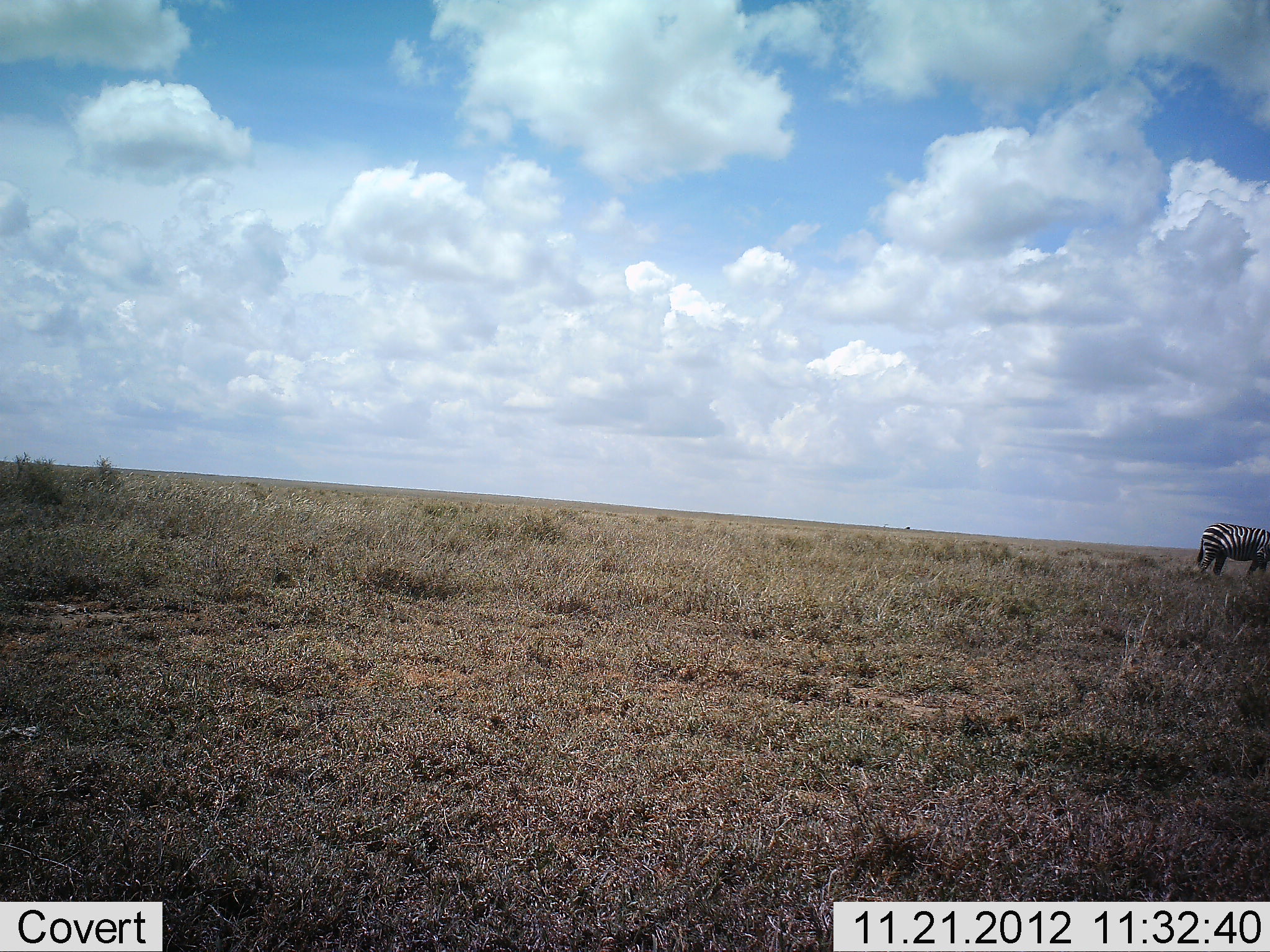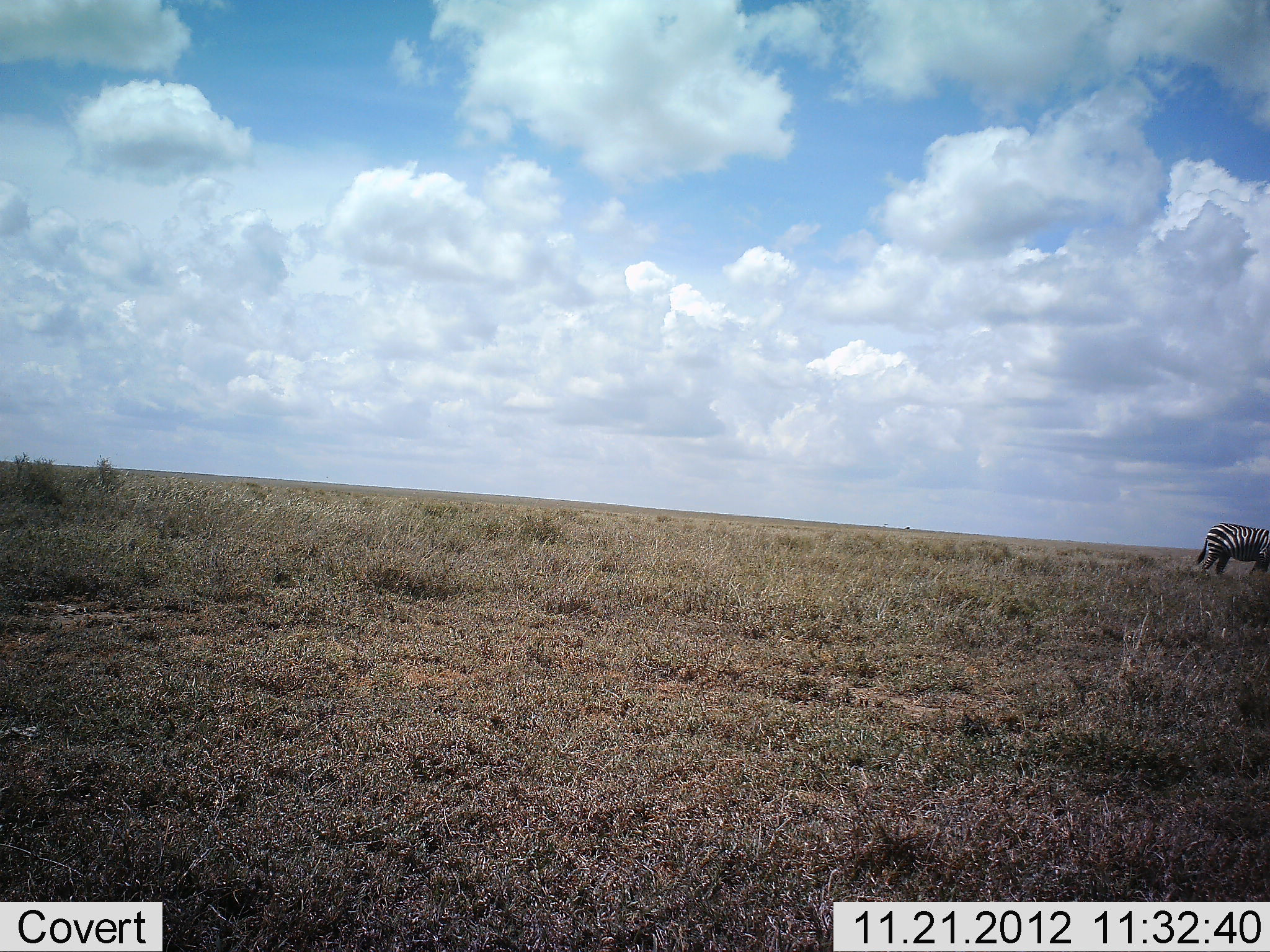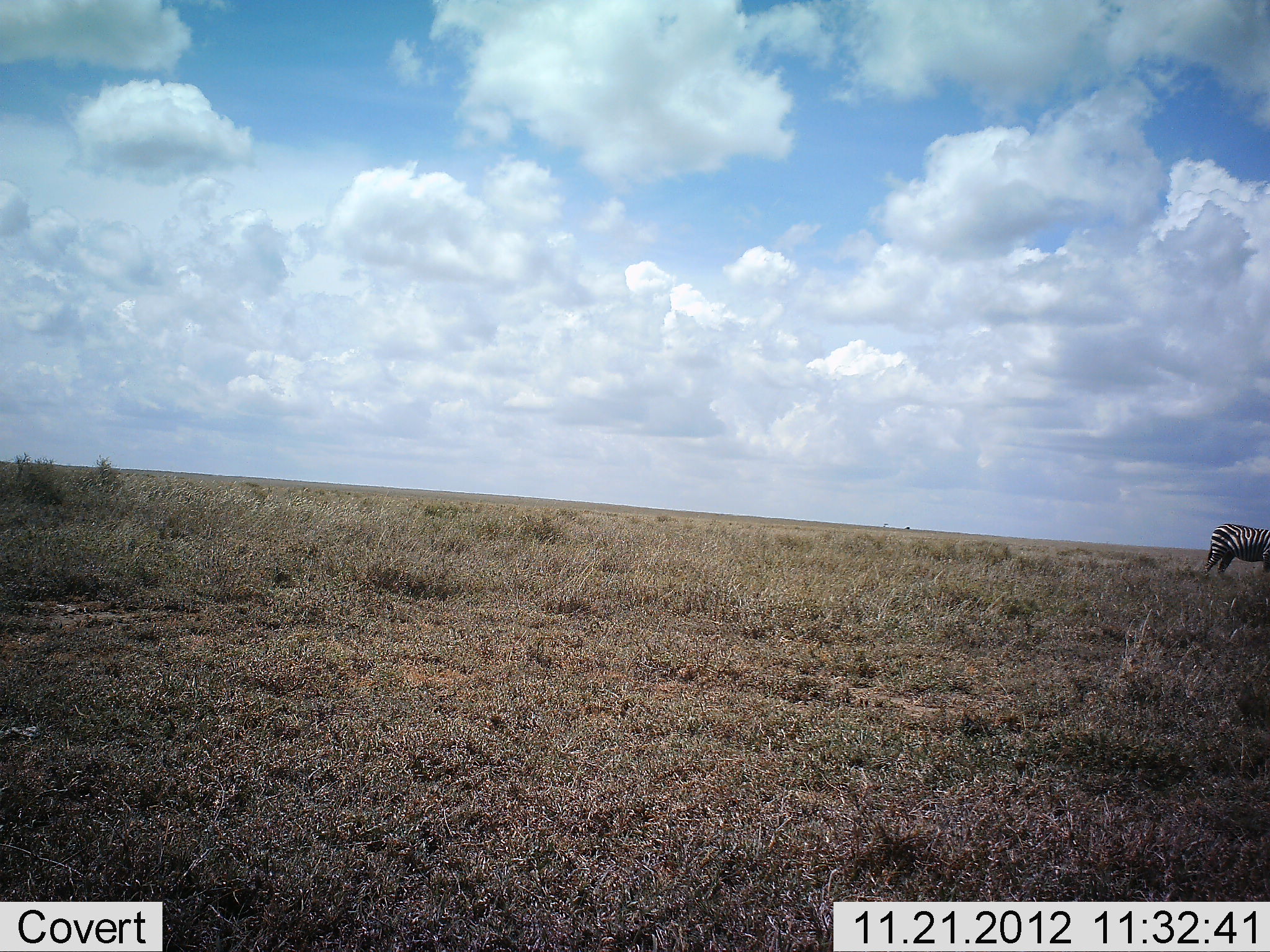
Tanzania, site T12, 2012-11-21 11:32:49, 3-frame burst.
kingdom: Animalia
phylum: Chordata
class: Mammalia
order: Perissodactyla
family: Equidae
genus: Equus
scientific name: Equus quagga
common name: plains zebra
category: zebra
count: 1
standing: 60%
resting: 0%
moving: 30%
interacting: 0%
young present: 0%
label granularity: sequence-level